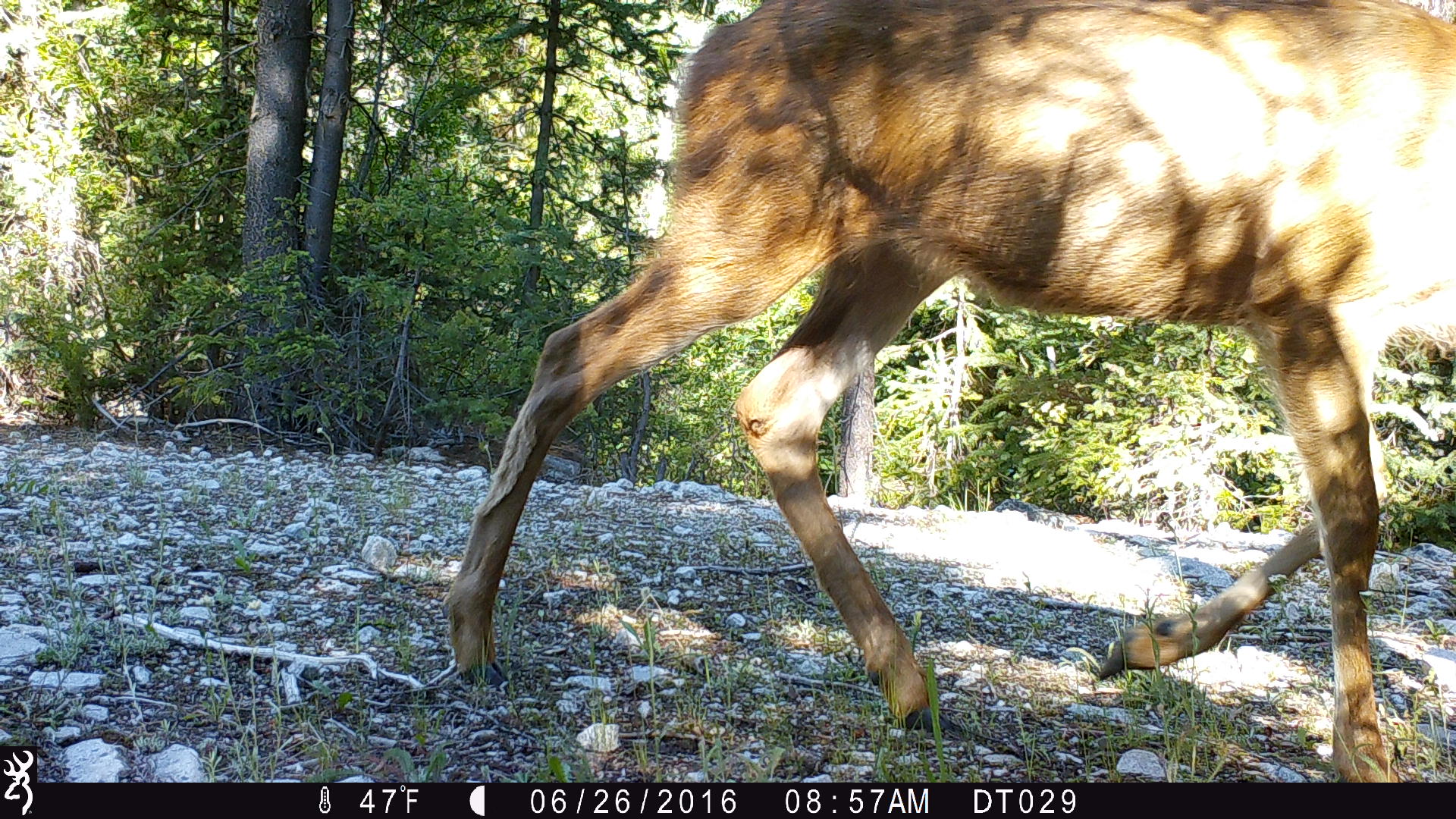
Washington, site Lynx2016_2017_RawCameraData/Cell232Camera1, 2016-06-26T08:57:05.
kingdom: Animalia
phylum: Chordata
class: Mammalia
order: Artiodactyla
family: Cervidae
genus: Odocoileus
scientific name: Odocoileus hemionus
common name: mule deer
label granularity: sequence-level